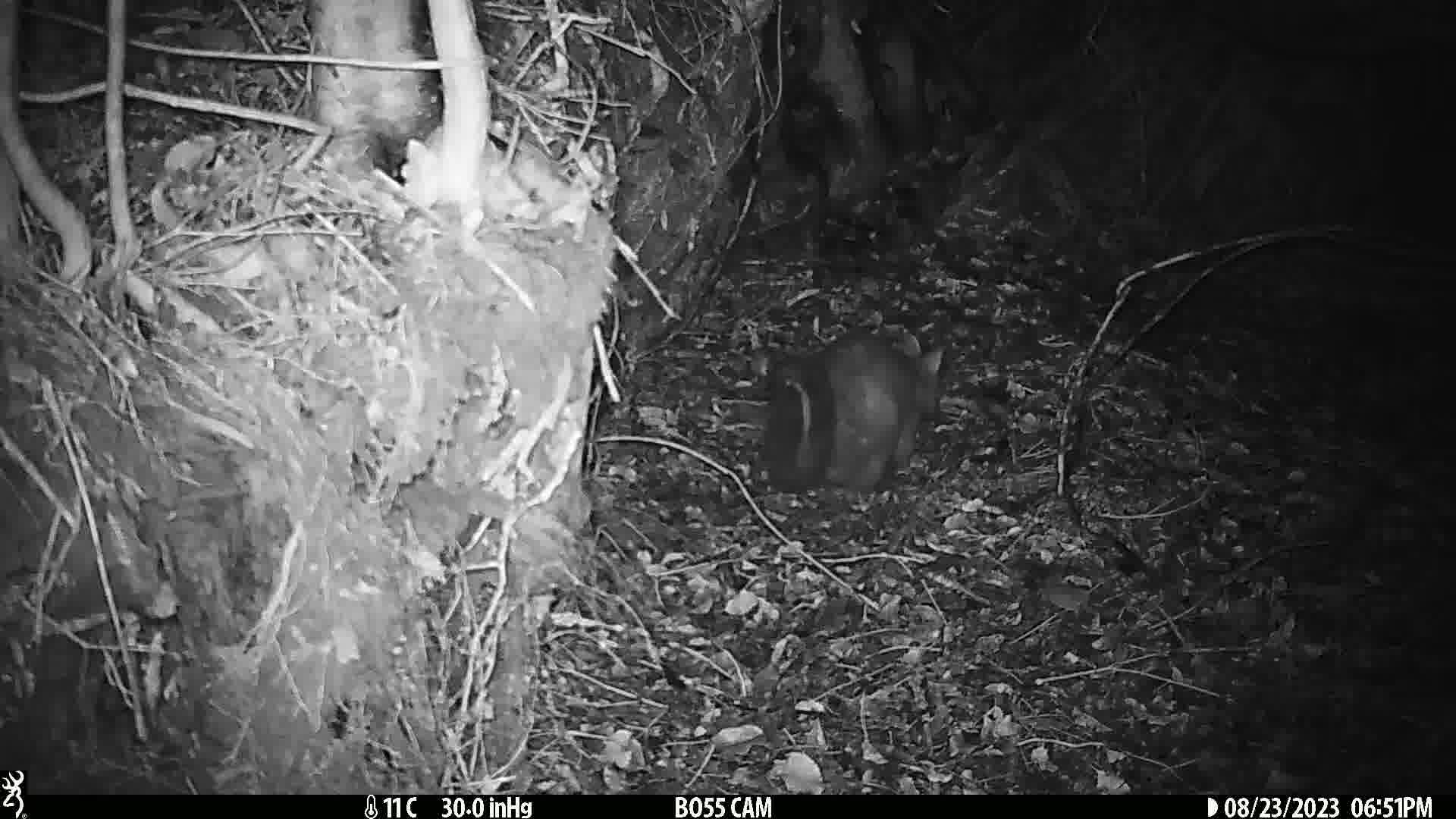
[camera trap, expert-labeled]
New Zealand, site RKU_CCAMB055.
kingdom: Animalia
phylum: Chordata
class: Mammalia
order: Diprotodontia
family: Phalangeridae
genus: Trichosurus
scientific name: Trichosurus vulpecula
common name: common brushtail possum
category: possum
Possum (common brushtail possum) (Trichosurus vulpecula).